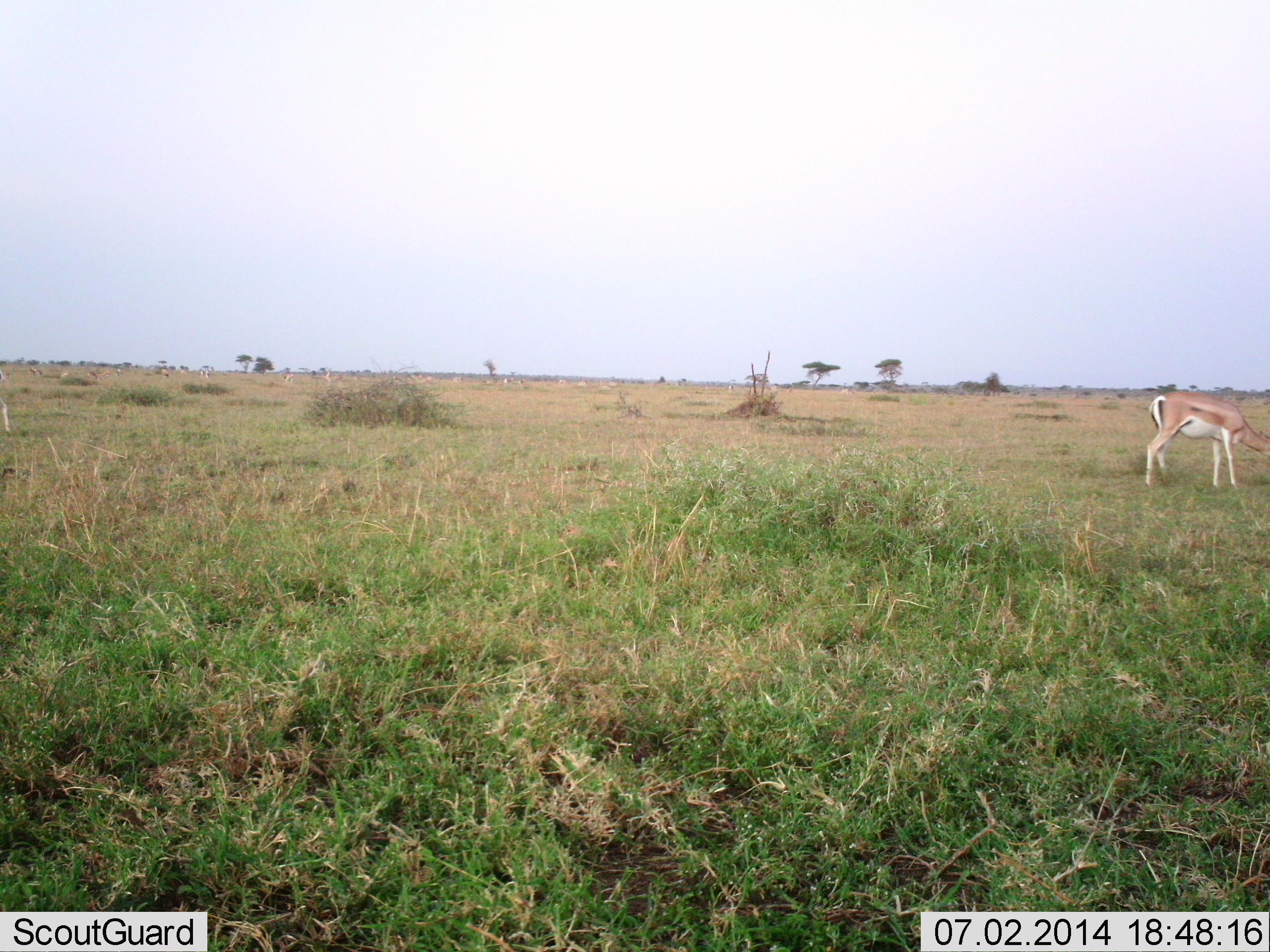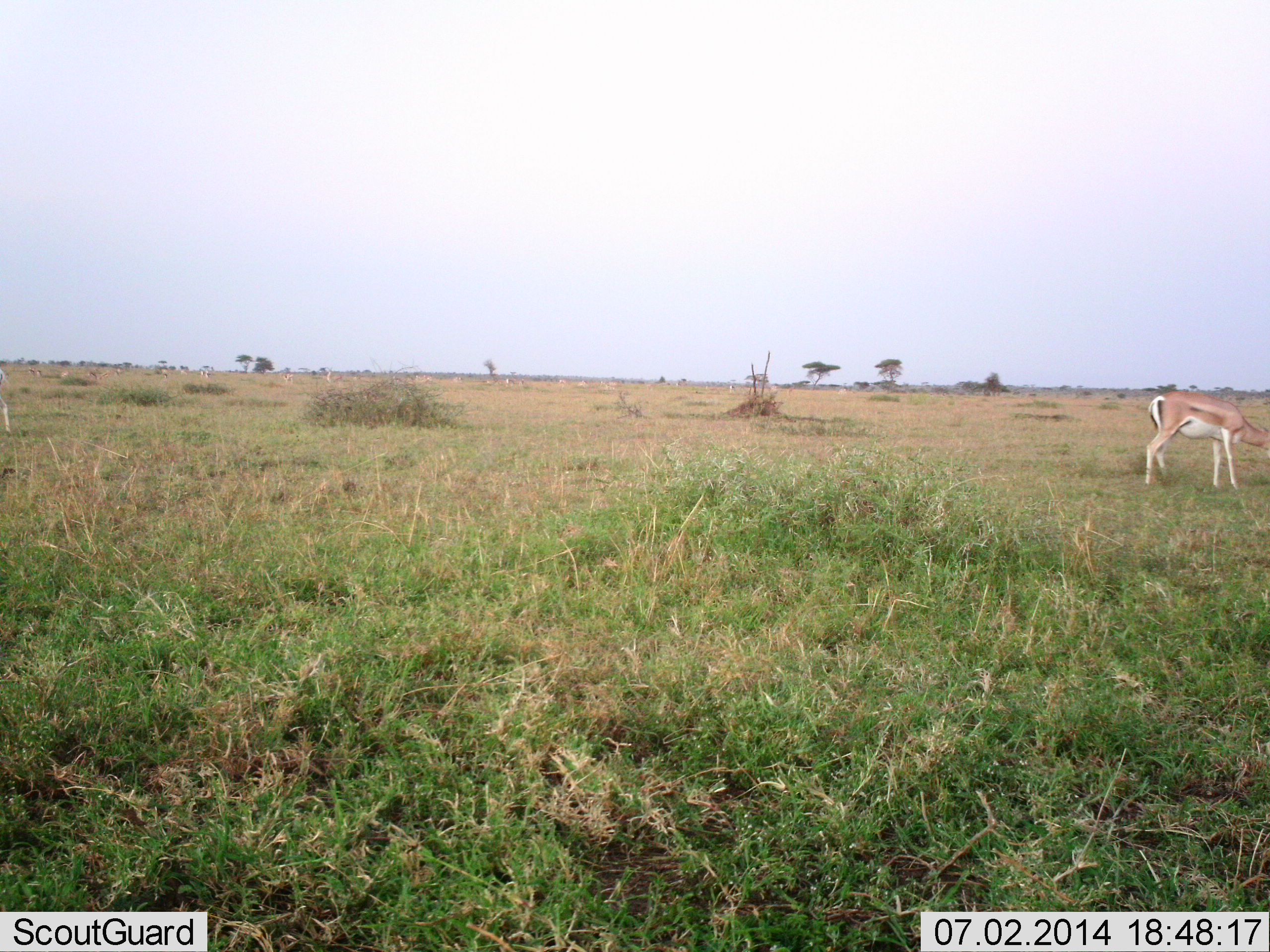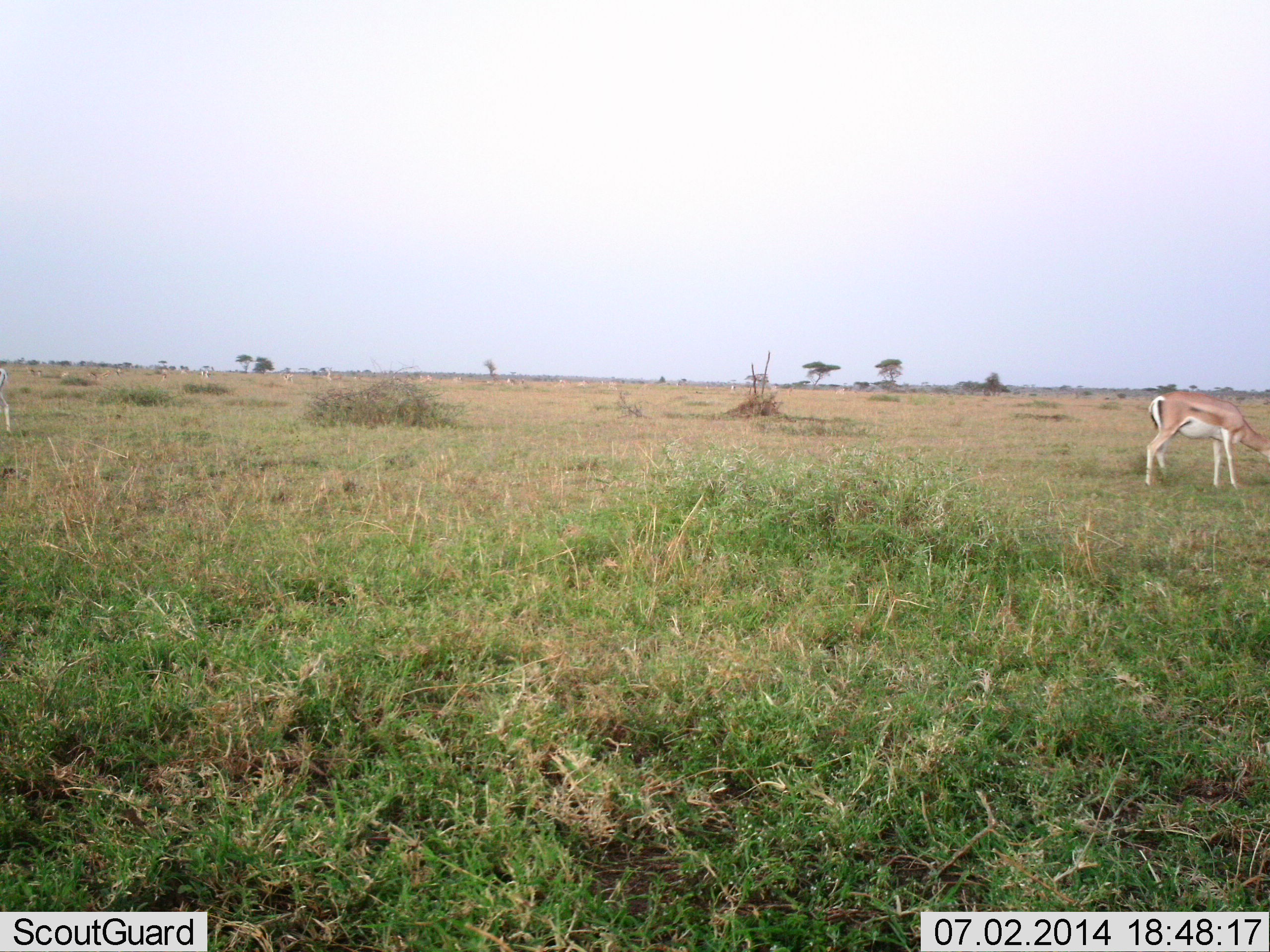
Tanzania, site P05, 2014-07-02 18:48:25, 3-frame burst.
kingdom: Animalia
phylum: Chordata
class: Mammalia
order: Artiodactyla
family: Bovidae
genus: Nanger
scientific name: Nanger granti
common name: grant's gazelle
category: gazellegrants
Gazellegrants (grant's gazelle) (Nanger granti), count 1. Behavior (volunteer vote fractions): standing 60%, resting 0%, moving 10%, interacting 0%. Young present (vote fraction): 0%. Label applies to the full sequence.